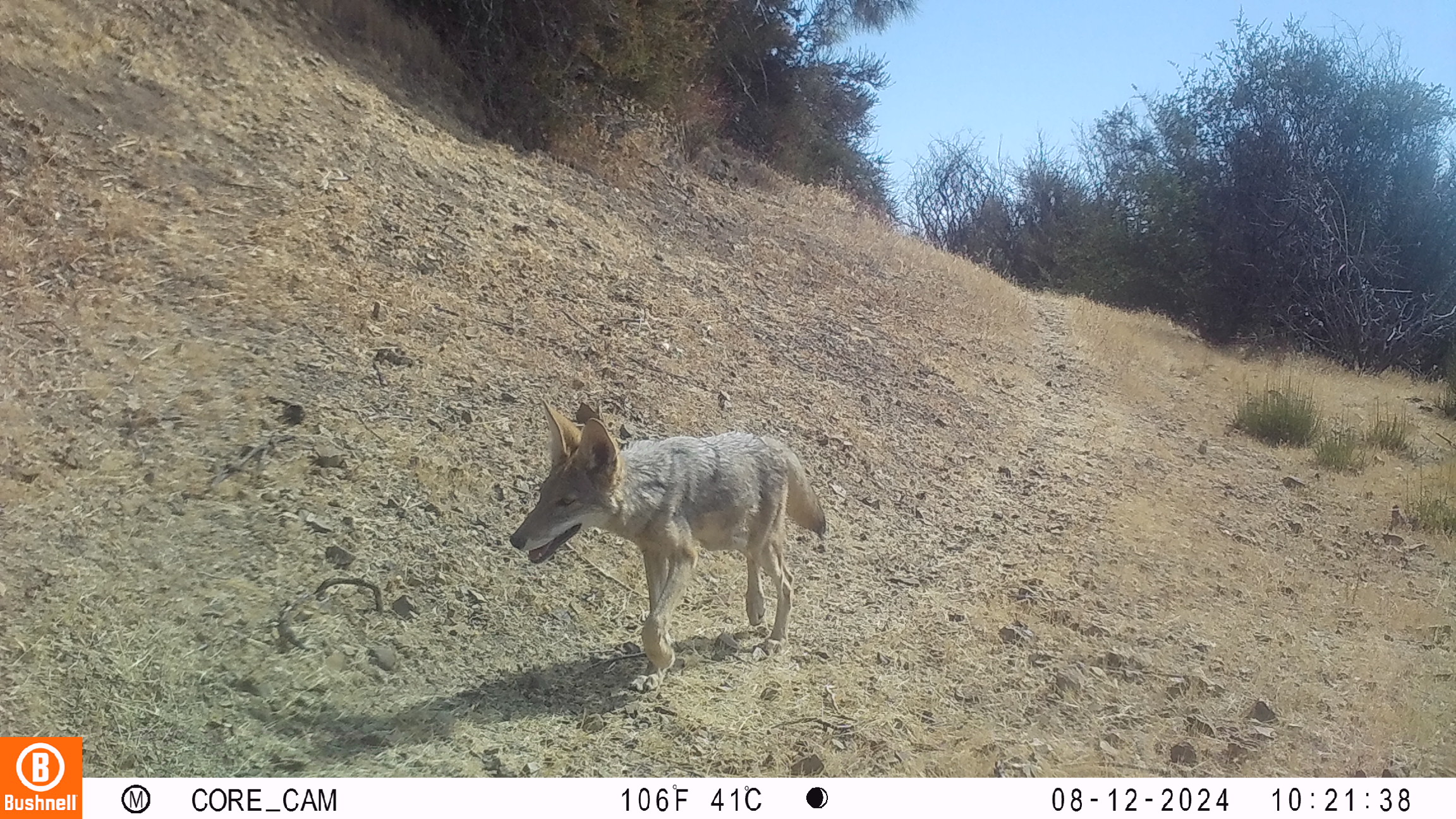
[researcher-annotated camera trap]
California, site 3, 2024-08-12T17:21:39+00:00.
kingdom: Animalia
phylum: Chordata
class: Mammalia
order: Carnivora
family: Canidae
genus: Canis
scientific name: Canis latrans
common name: coyote